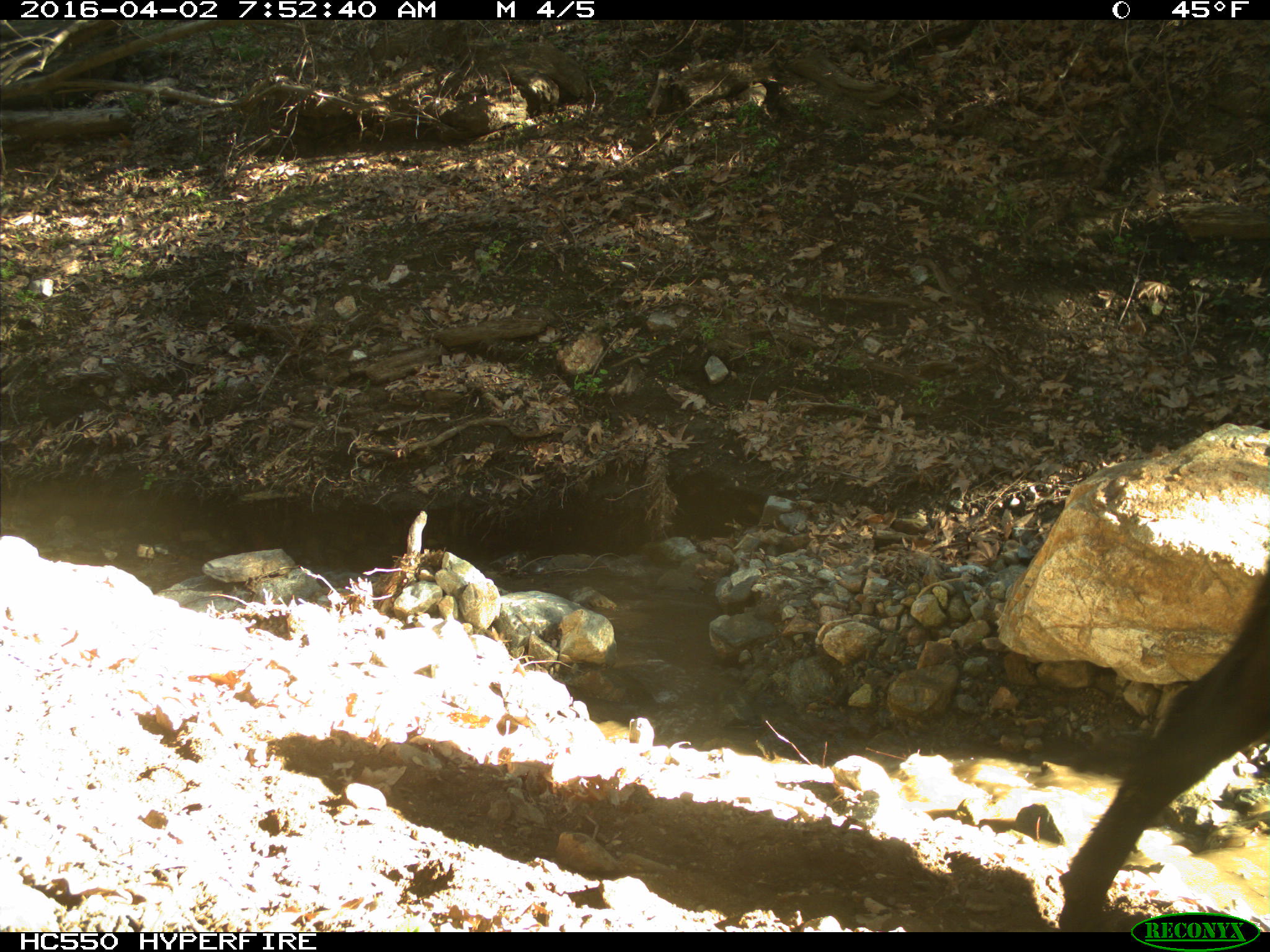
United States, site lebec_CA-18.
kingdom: Animalia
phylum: Chordata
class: Mammalia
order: Artiodactyla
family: Bovidae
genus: Bos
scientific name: Bos taurus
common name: domestic cow